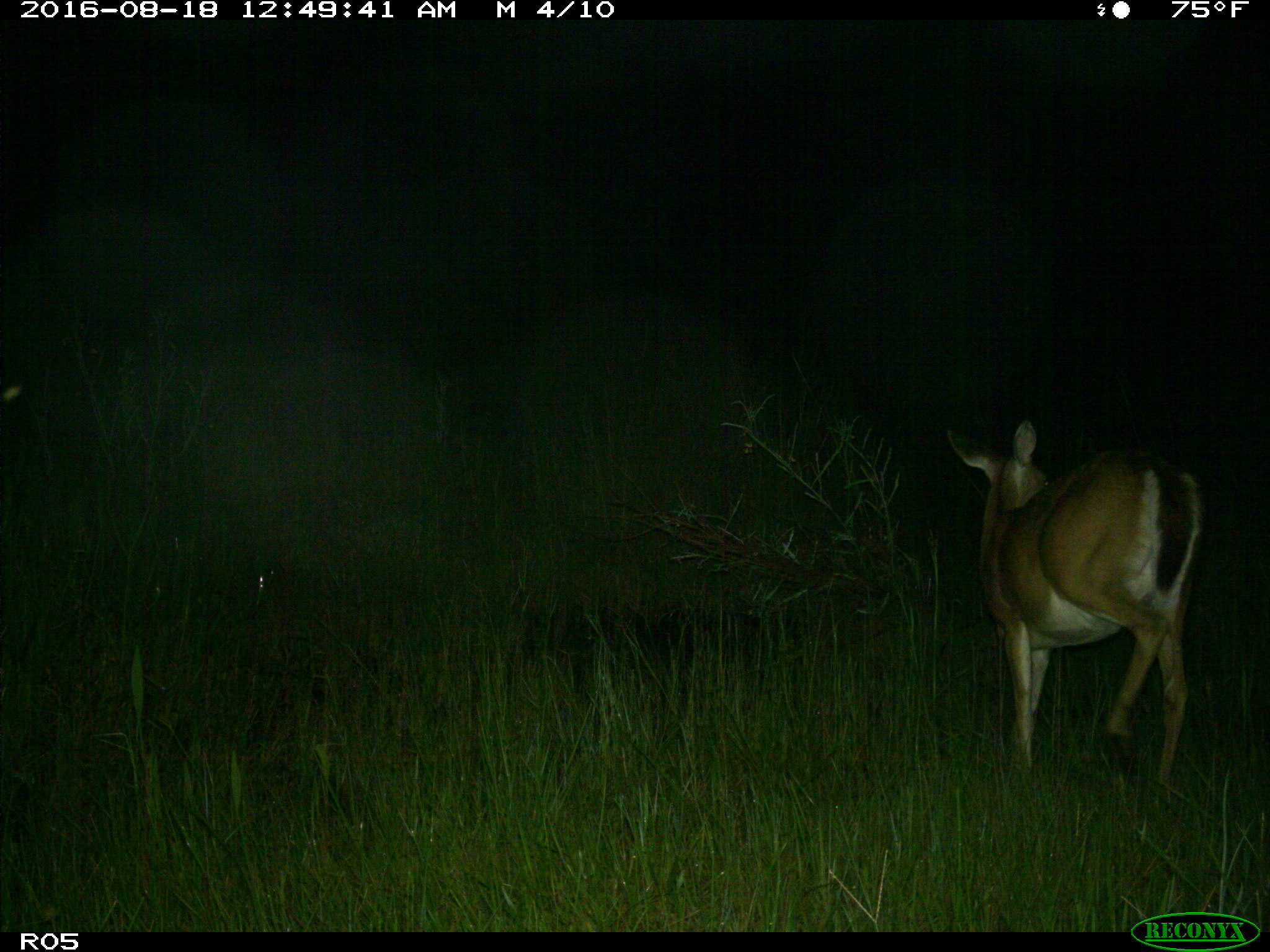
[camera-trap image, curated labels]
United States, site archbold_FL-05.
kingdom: Animalia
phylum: Chordata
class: Mammalia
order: Artiodactyla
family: Cervidae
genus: Odocoileus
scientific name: Odocoileus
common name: deer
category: unidentified deer